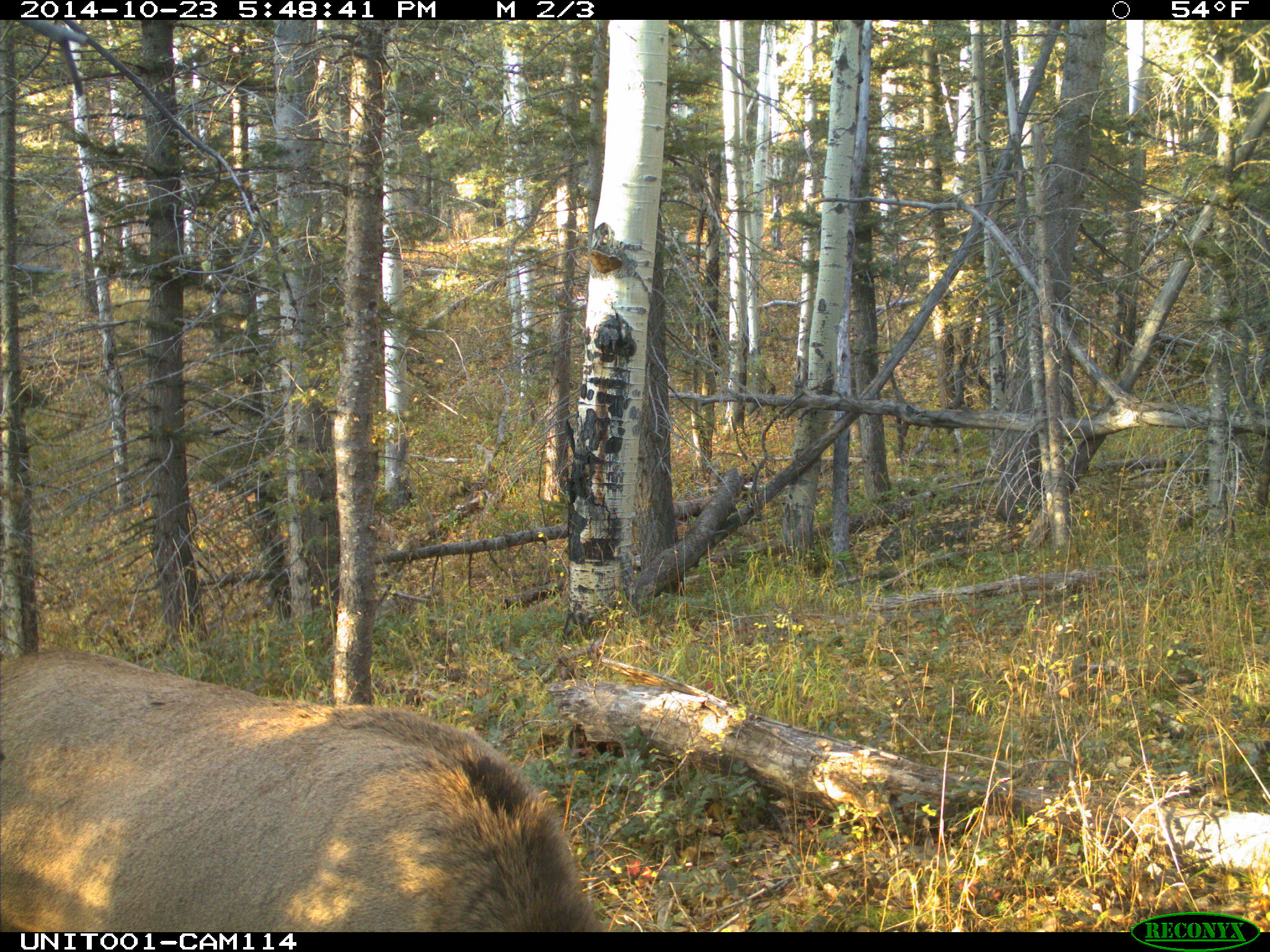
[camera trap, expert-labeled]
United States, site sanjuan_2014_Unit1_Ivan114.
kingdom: Animalia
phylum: Chordata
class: Mammalia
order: Artiodactyla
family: Cervidae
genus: Cervus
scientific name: Cervus elaphus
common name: red deer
Cervus elaphus (red deer).